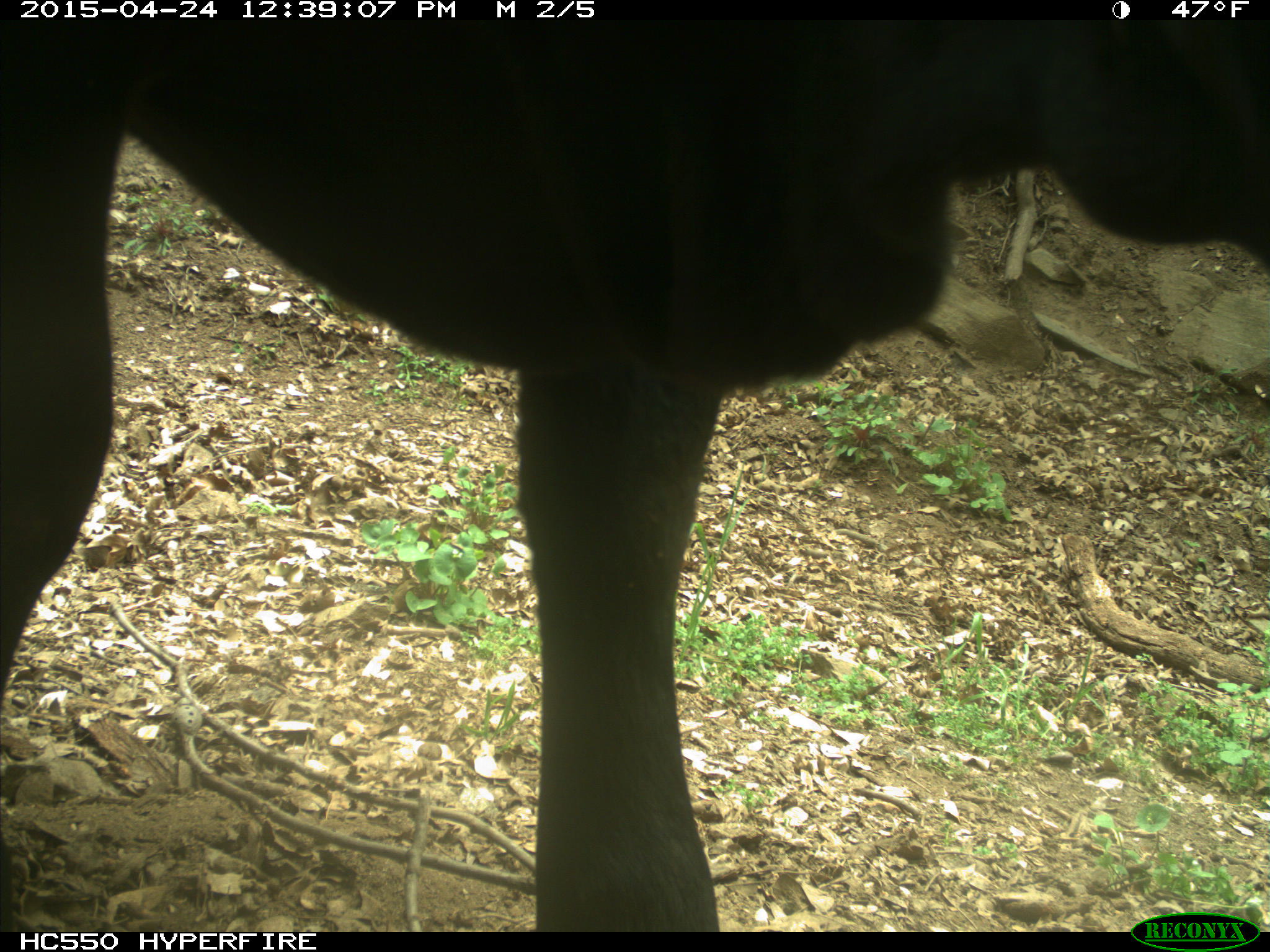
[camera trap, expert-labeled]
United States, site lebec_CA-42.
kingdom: Animalia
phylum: Chordata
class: Mammalia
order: Artiodactyla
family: Bovidae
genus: Bos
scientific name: Bos taurus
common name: domestic cow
Bos taurus (domestic cow).